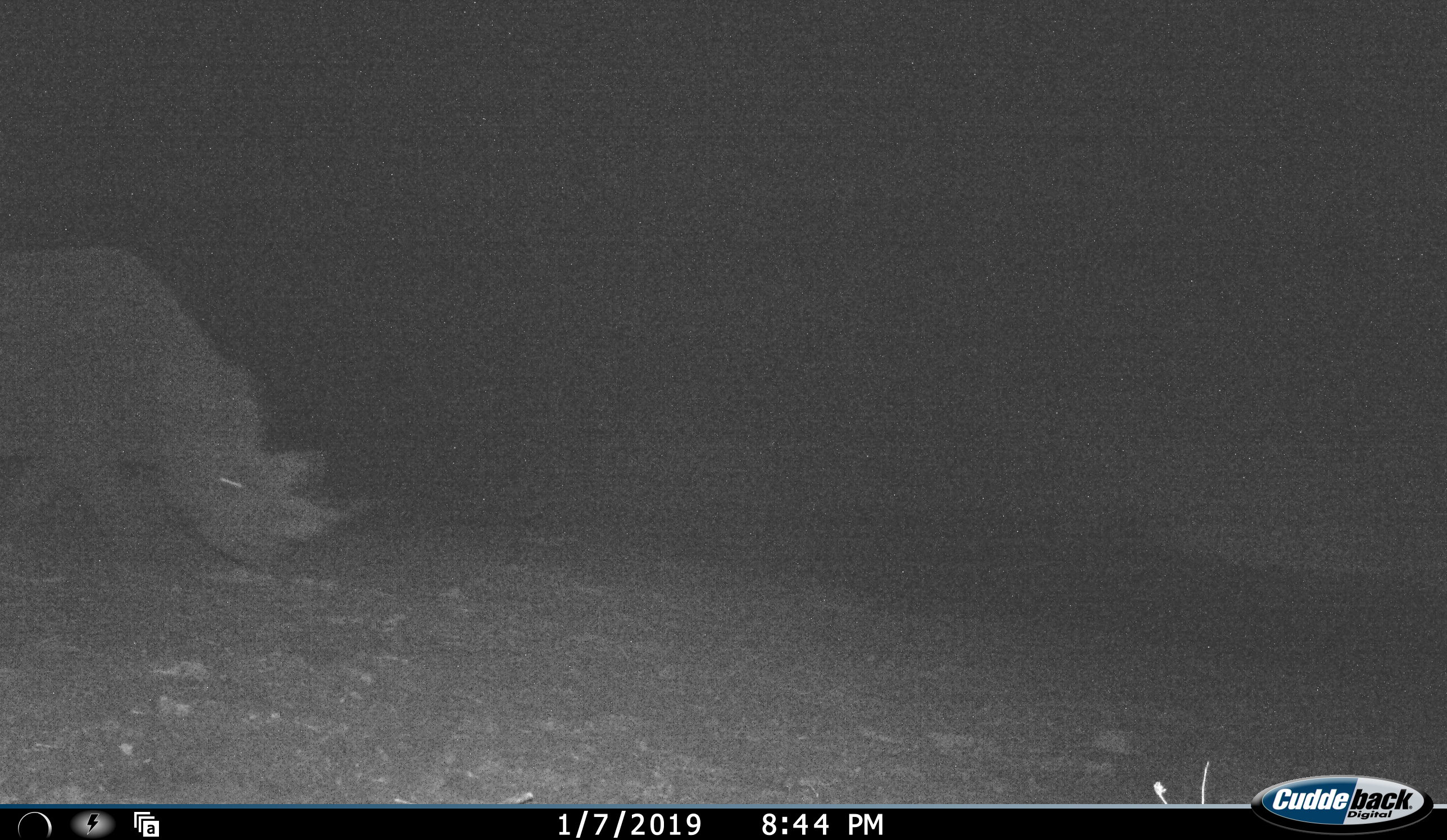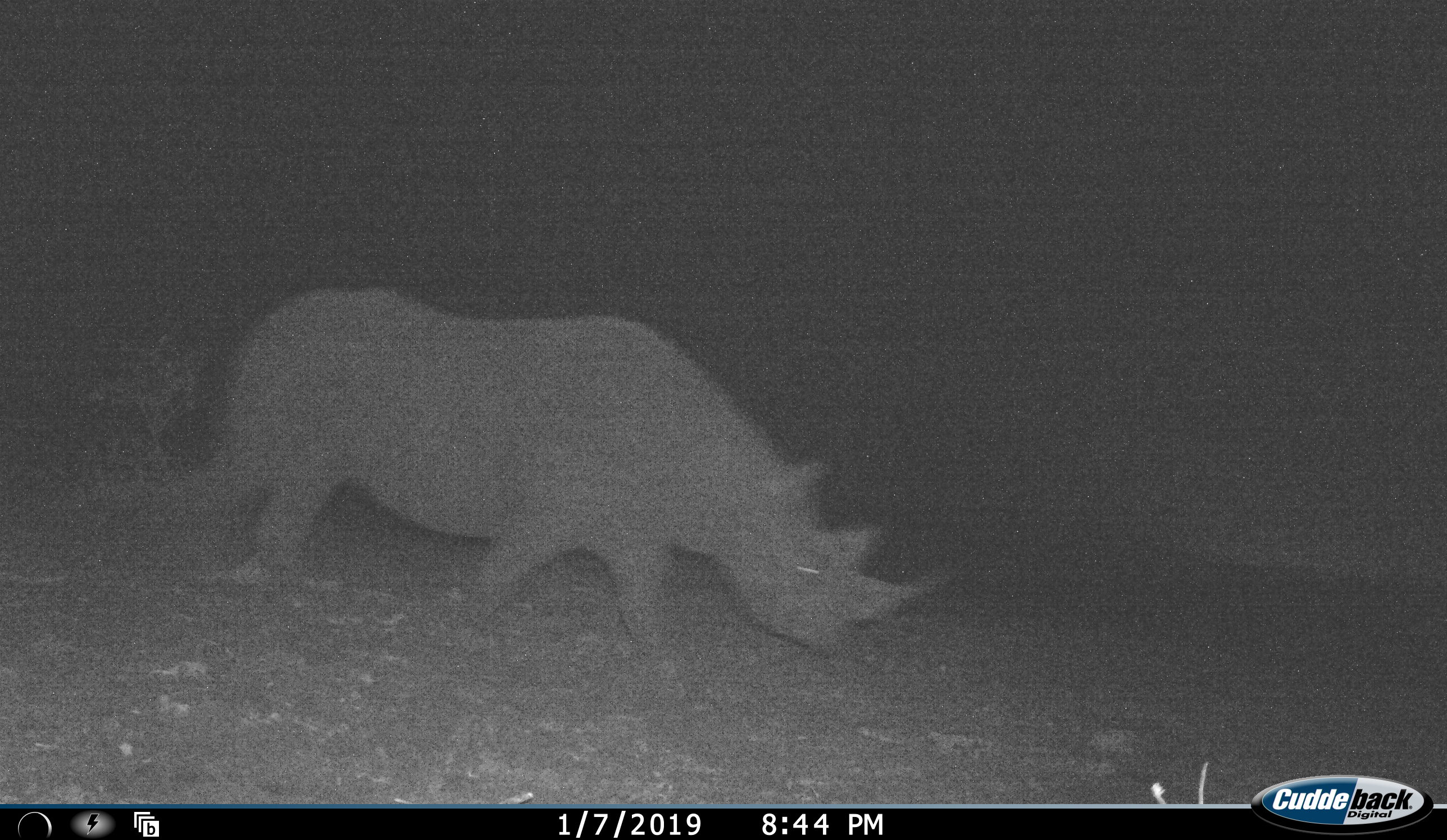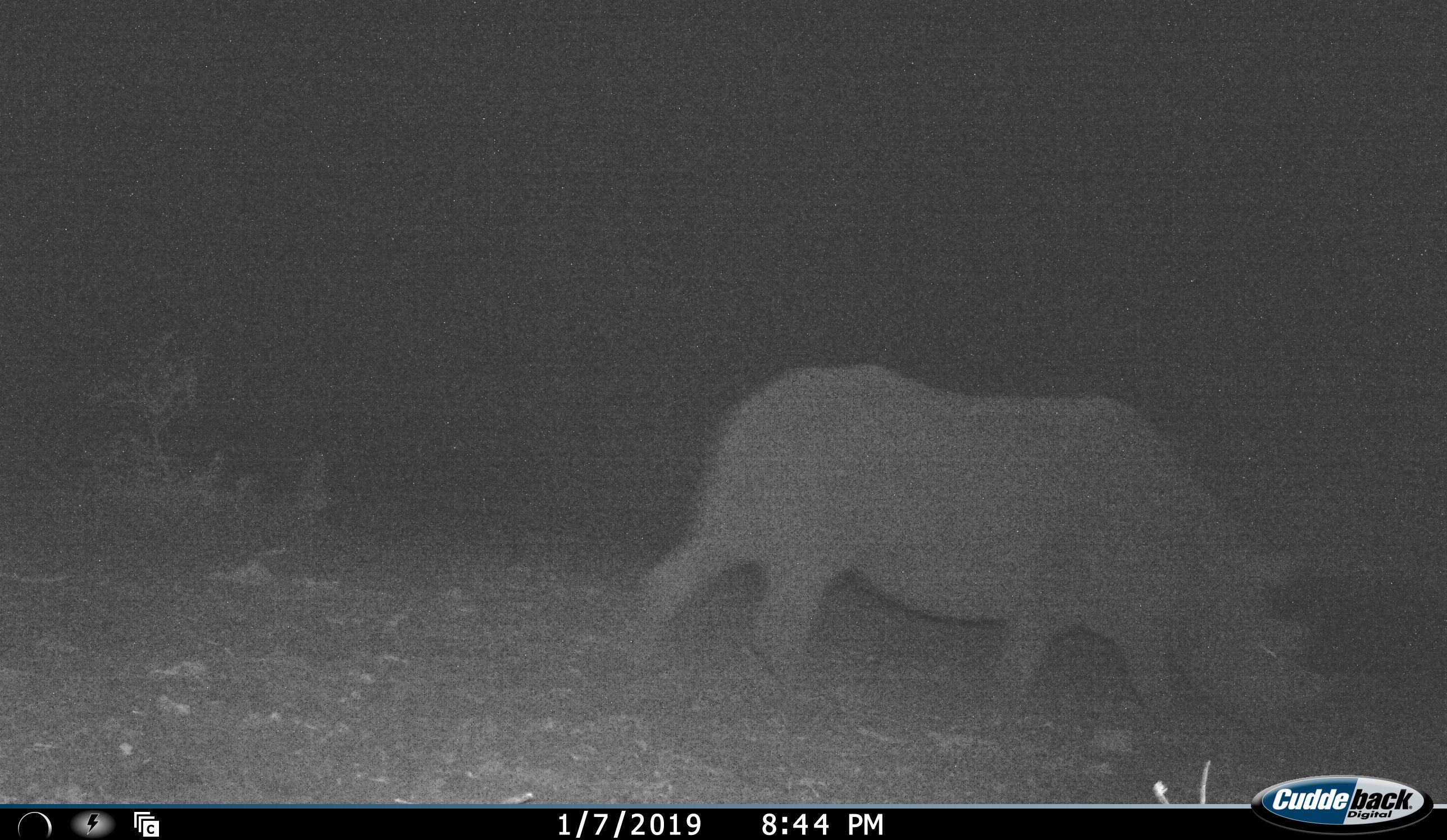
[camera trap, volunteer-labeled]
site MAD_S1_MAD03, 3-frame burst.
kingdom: Animalia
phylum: Chordata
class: Mammalia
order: Perissodactyla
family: Rhinocerotidae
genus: Ceratotherium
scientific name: Ceratotherium simum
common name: white rhinoceros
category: rhinoceroswhite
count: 1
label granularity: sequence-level